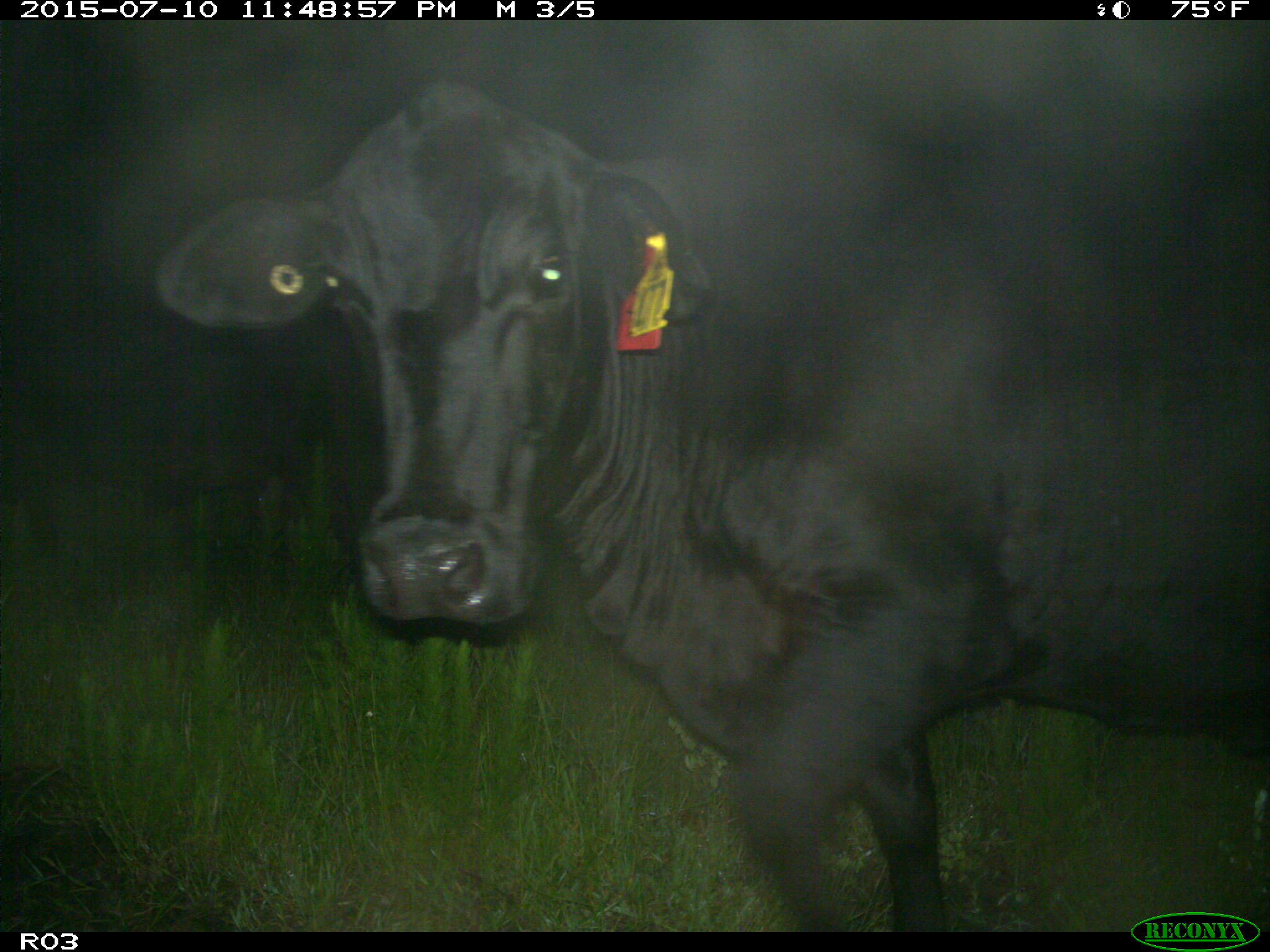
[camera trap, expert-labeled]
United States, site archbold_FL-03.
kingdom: Animalia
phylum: Chordata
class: Mammalia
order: Artiodactyla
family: Bovidae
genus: Bos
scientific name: Bos taurus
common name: domestic cow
Bos taurus (domestic cow).